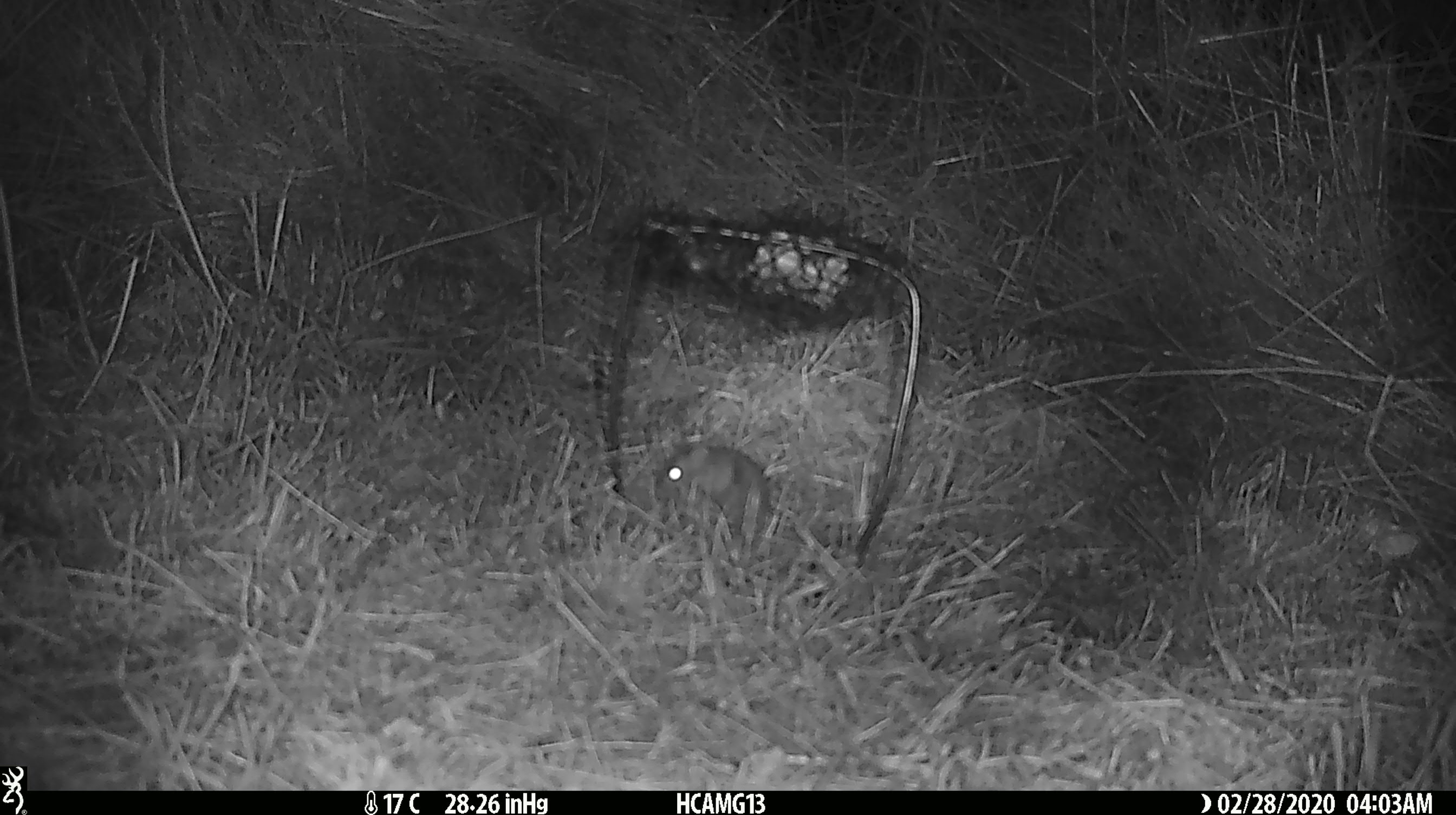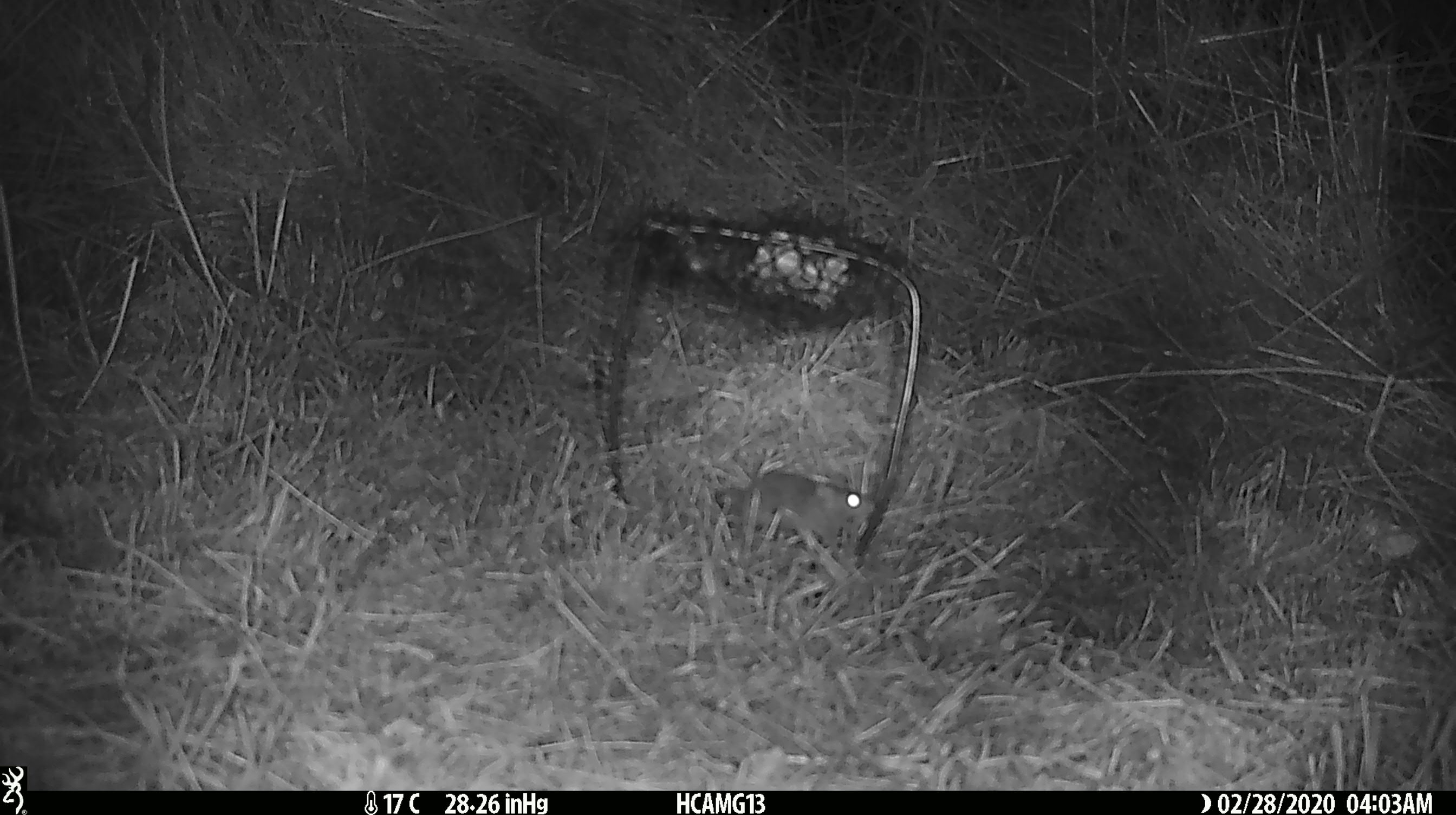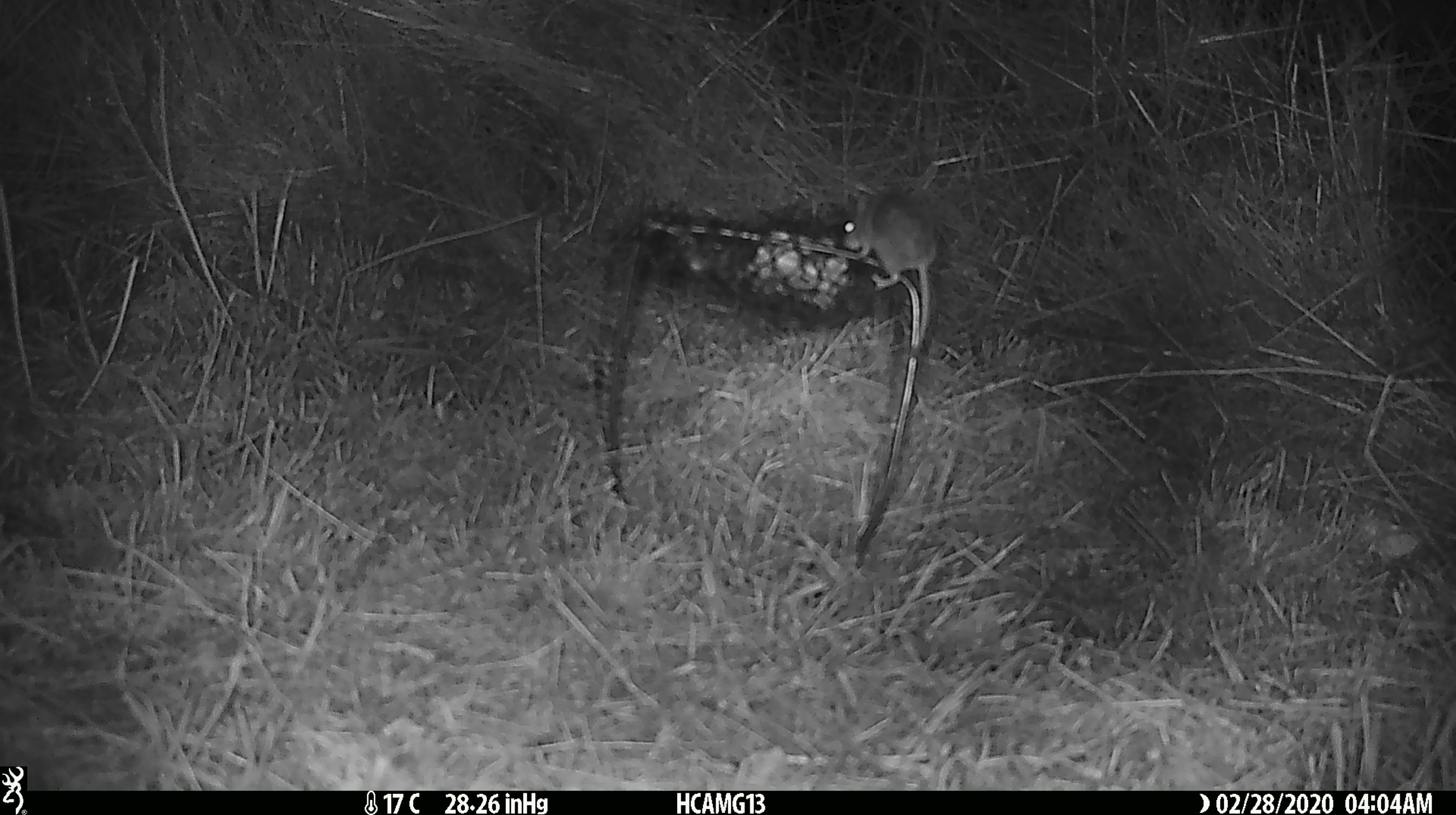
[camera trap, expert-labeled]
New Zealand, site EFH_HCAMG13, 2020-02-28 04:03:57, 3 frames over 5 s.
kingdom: Animalia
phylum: Chordata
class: Mammalia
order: Rodentia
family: Muridae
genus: Mus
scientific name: Mus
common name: mouse